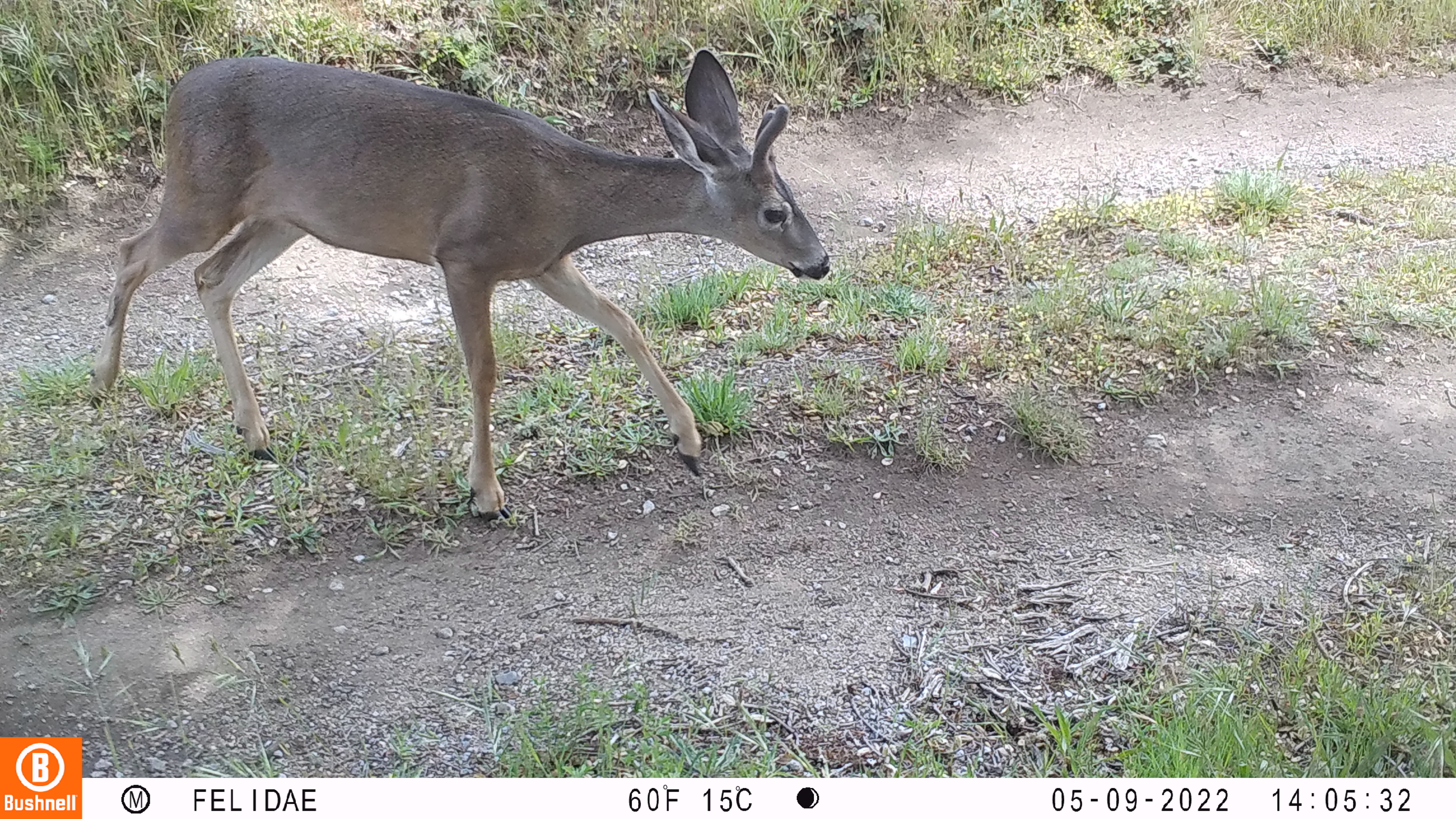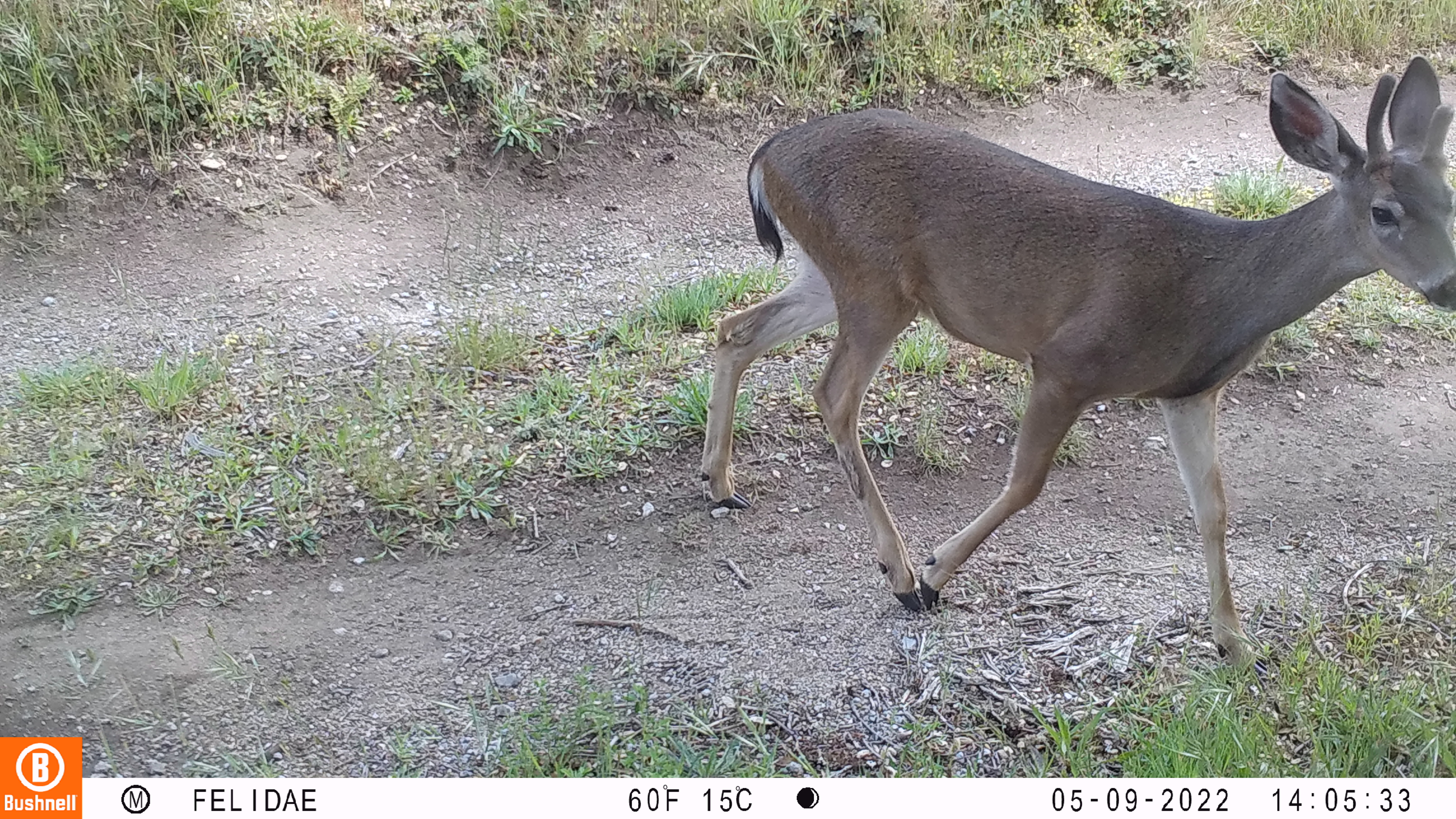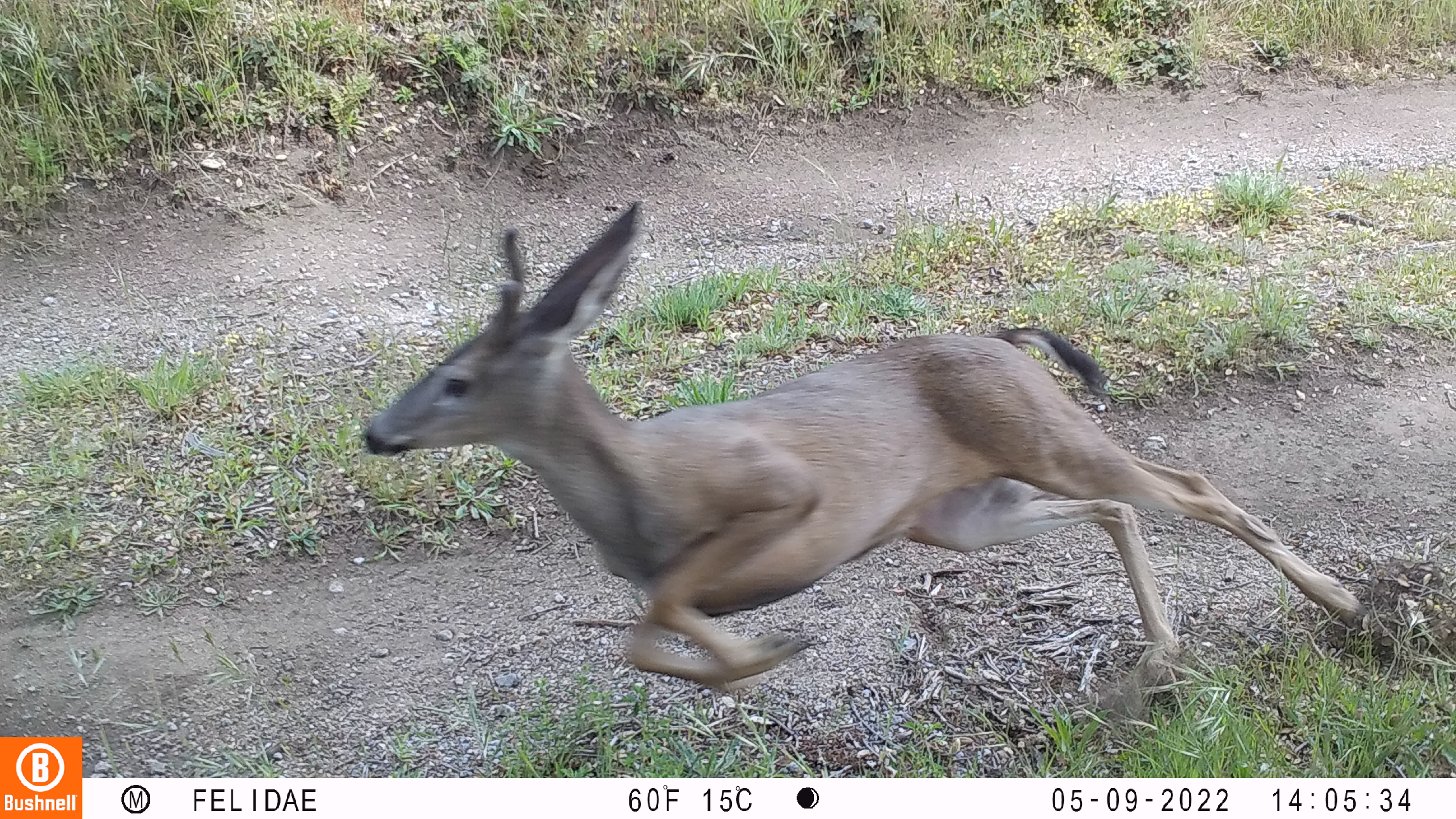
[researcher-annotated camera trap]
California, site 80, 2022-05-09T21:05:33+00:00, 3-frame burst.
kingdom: Animalia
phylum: Chordata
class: Mammalia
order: Artiodactyla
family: Cervidae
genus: Odocoileus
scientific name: Odocoileus hemionus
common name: mule deer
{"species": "mule deer (Odocoileus hemionus)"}